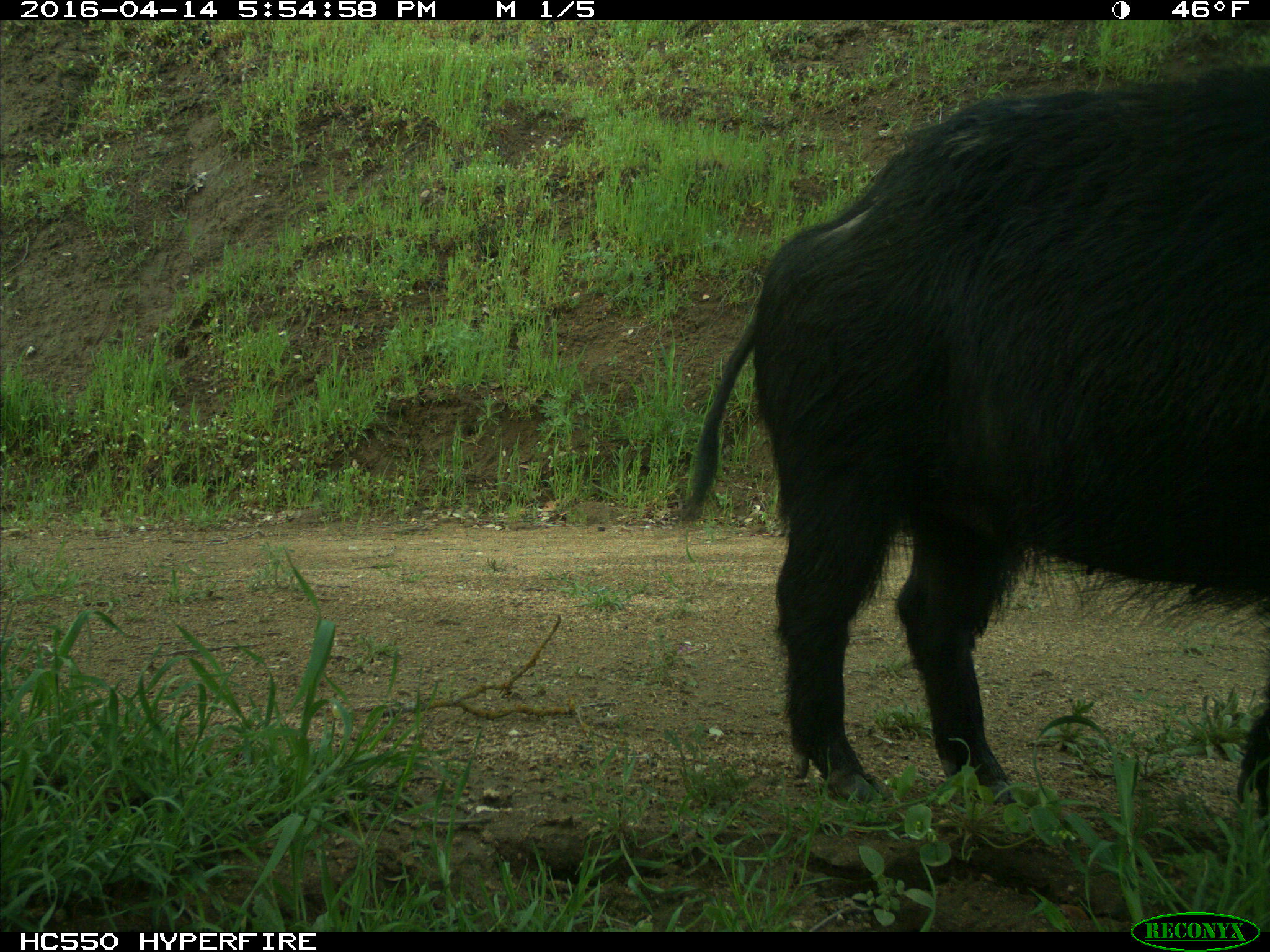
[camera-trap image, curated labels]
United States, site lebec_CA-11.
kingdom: Animalia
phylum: Chordata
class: Mammalia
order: Artiodactyla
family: Suidae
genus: Sus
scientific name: Sus scrofa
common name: wild boar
Sus scrofa (wild boar).